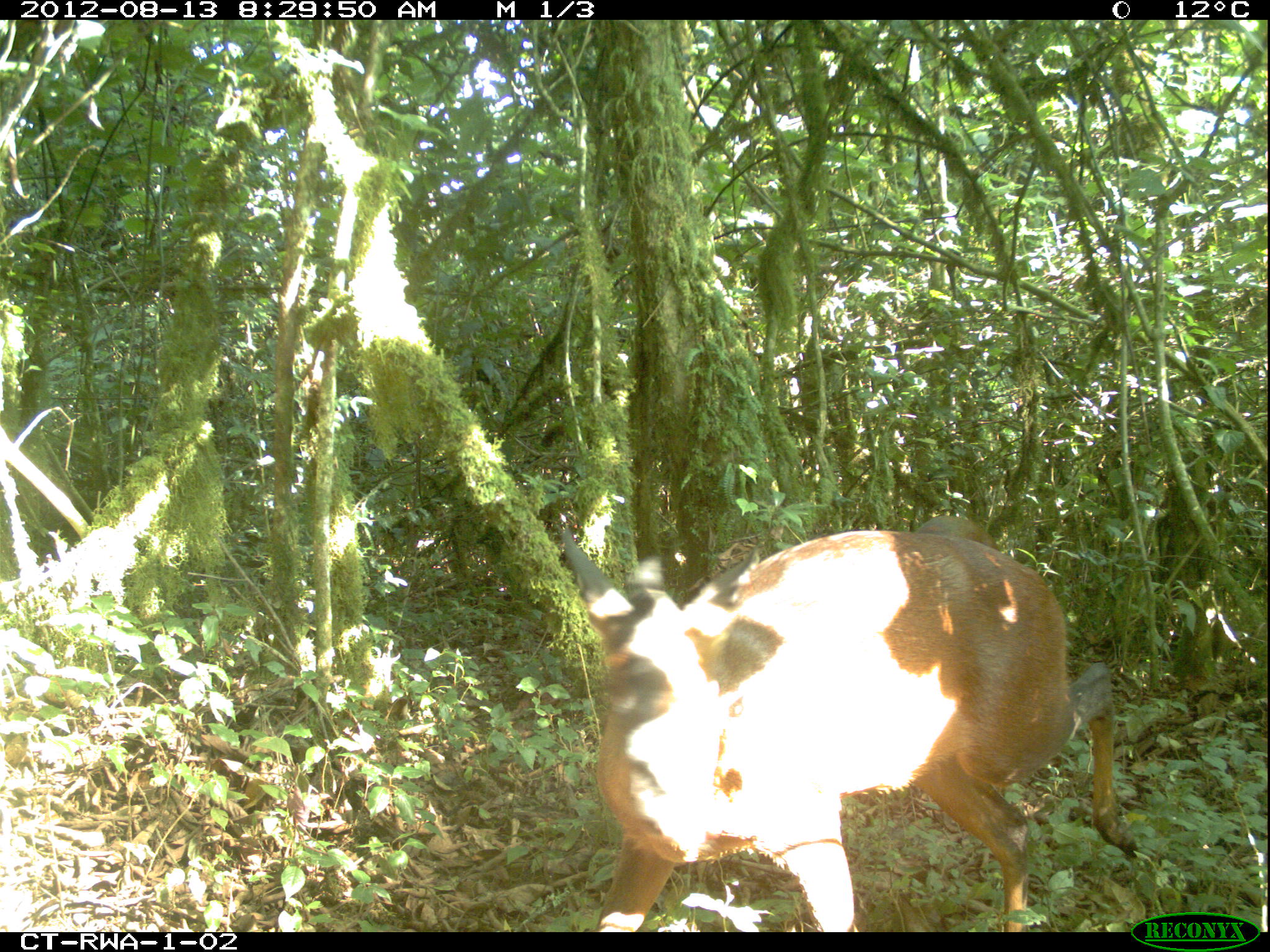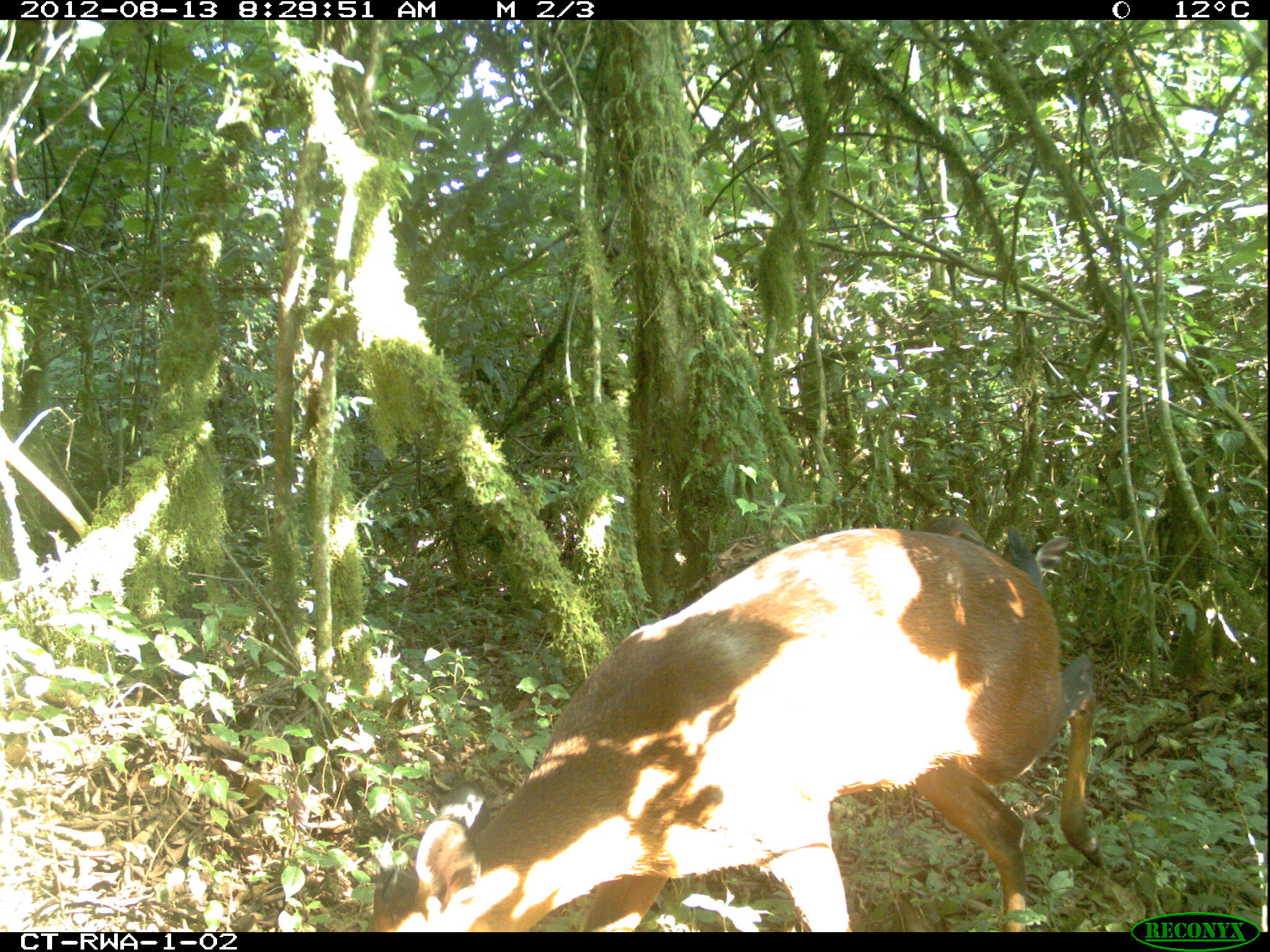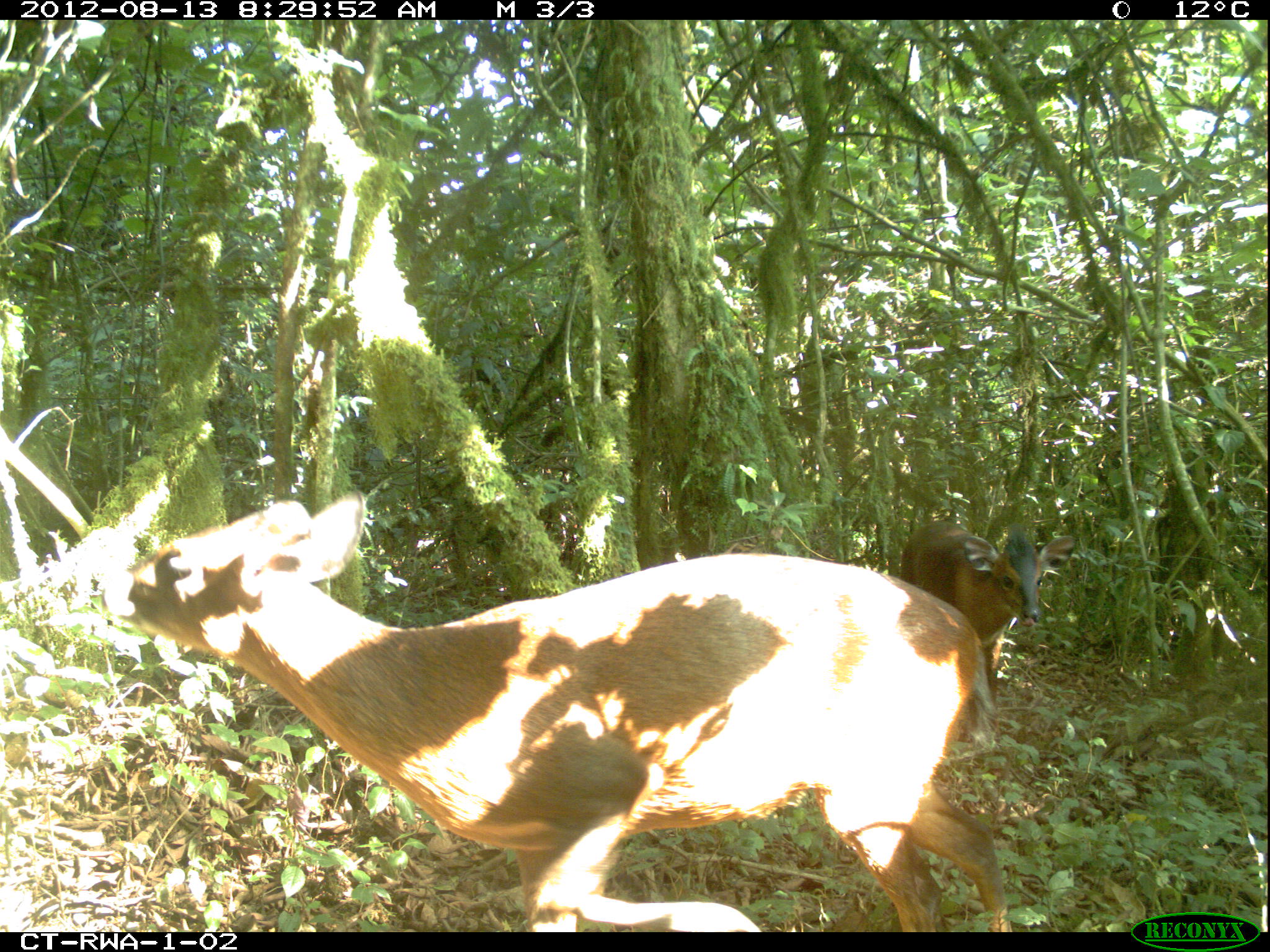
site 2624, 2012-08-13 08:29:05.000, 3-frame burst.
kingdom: Animalia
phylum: Chordata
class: Mammalia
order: Artiodactyla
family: Bovidae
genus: Cephalophus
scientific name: Cephalophus nigrifrons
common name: black-fronted duiker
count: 2